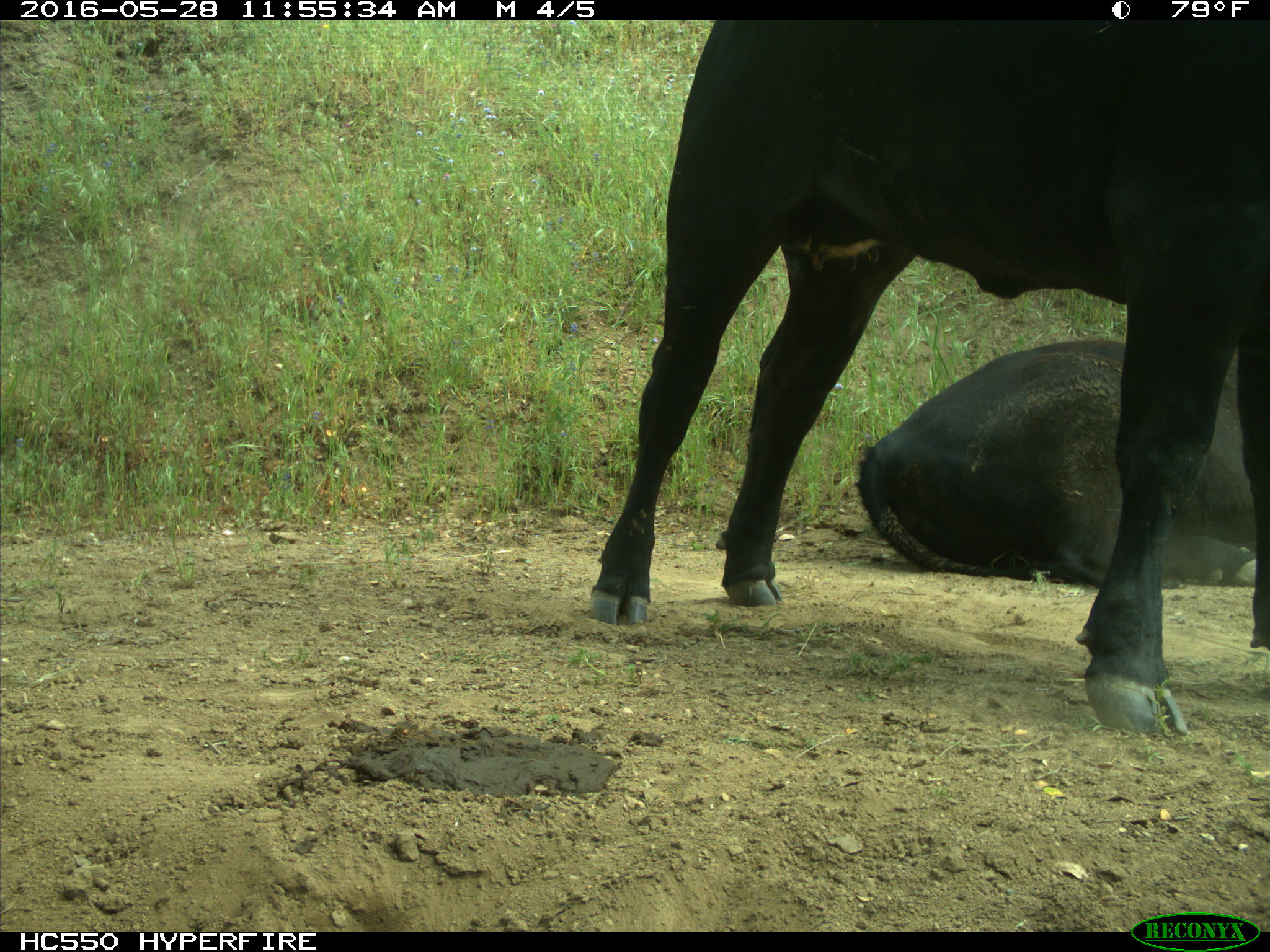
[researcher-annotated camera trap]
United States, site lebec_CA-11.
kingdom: Animalia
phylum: Chordata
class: Mammalia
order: Artiodactyla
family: Bovidae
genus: Bos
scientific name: Bos taurus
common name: domestic cow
Bos taurus (domestic cow).